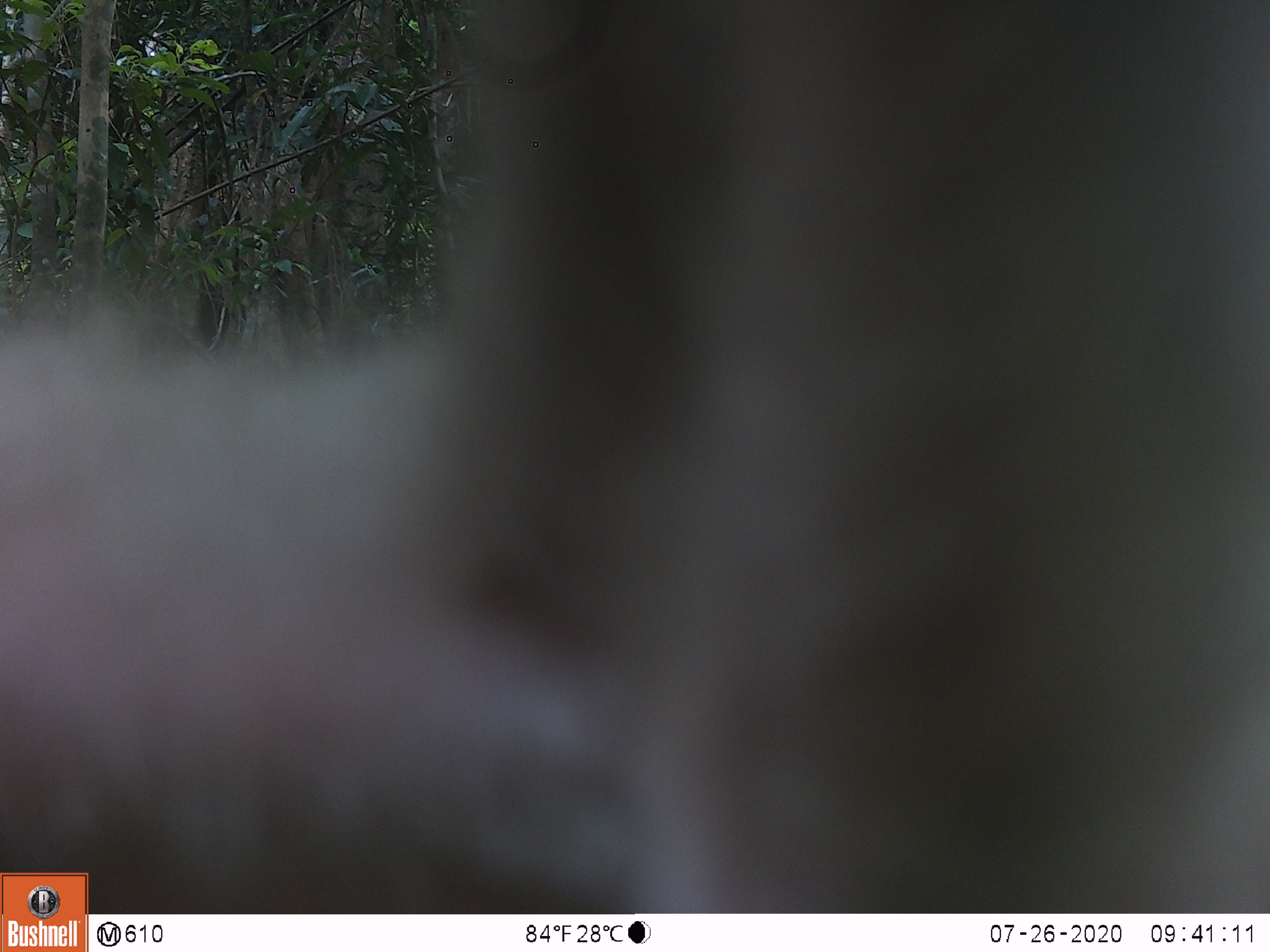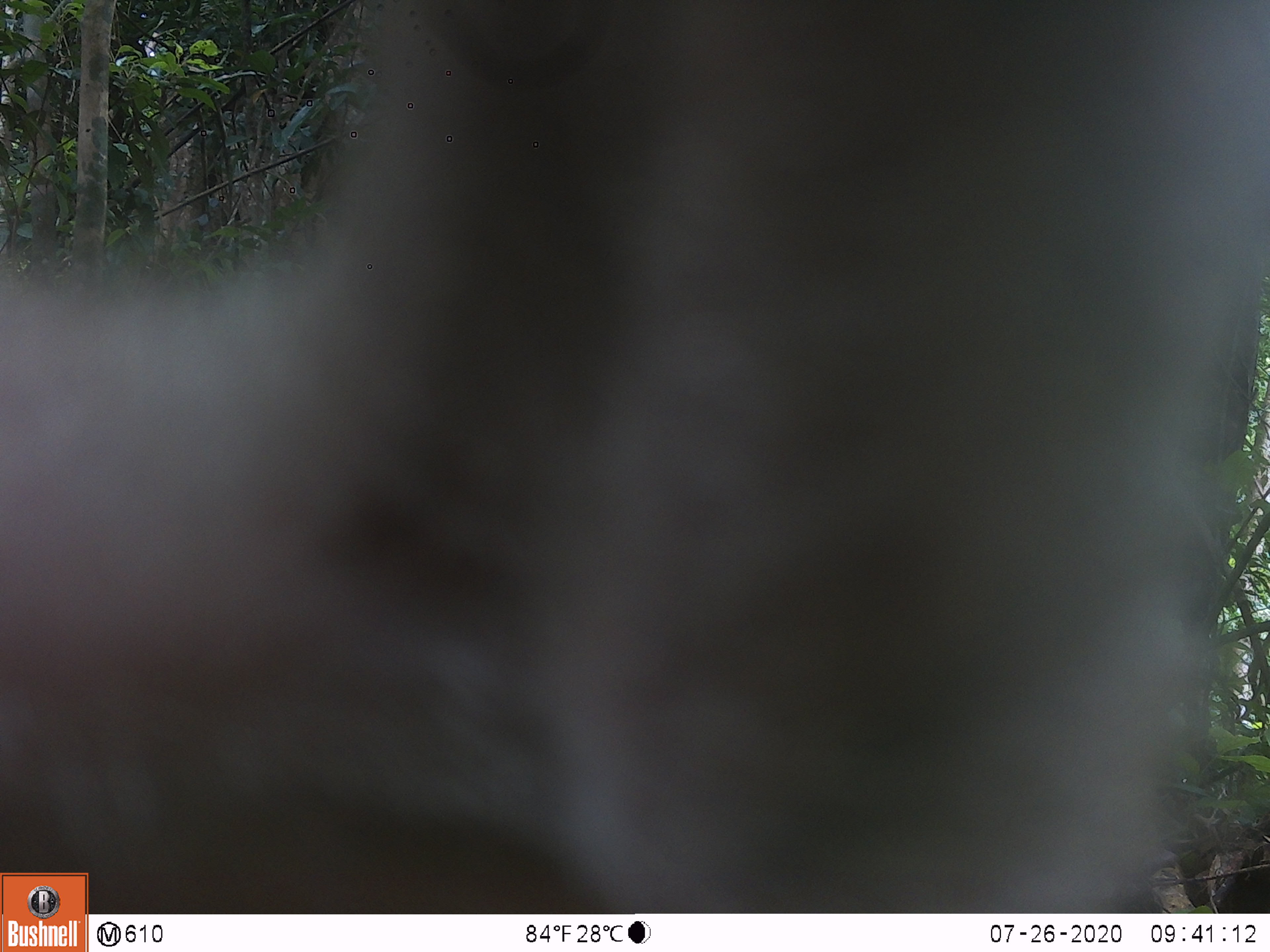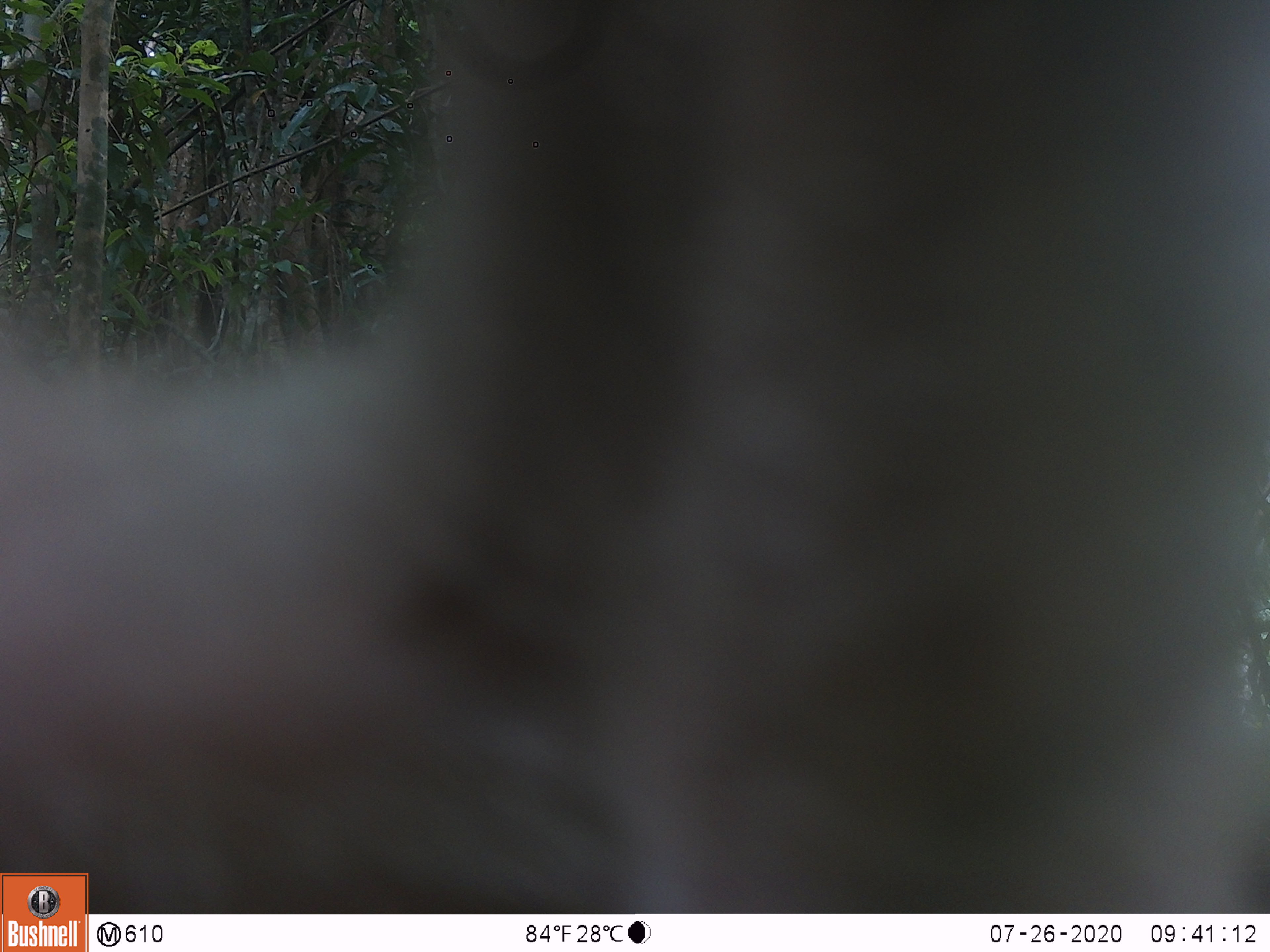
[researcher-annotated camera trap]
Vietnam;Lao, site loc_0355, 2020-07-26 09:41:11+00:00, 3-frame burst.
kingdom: Animalia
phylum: Chordata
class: Mammalia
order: Primates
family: Cercopithecidae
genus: Macaca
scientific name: Macaca nemestrina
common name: pig-tailed macaque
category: pig tailed macaque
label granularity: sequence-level